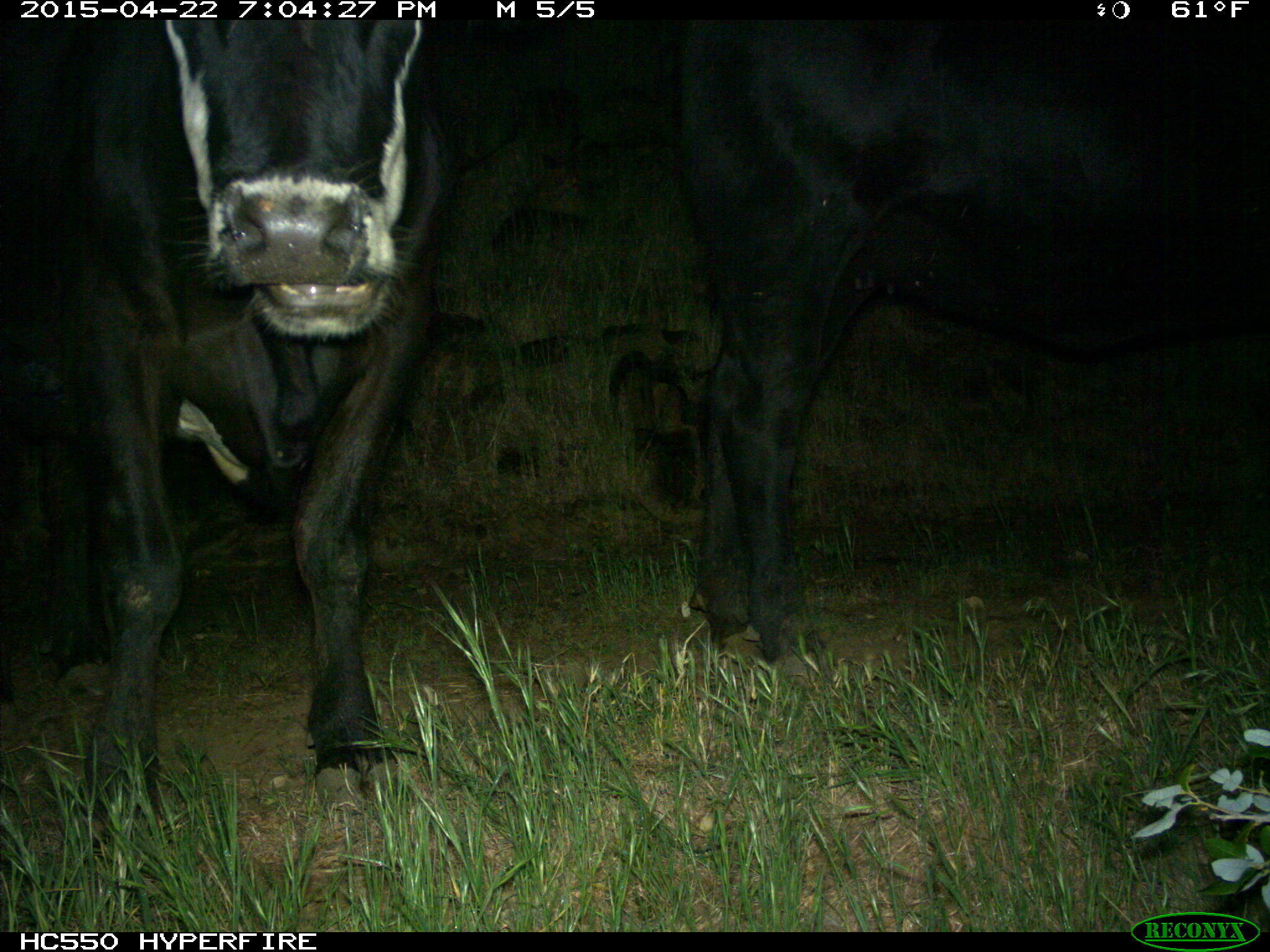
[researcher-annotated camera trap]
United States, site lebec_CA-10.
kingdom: Animalia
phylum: Chordata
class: Mammalia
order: Artiodactyla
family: Bovidae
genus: Bos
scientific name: Bos taurus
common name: domestic cow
Bos taurus (domestic cow).